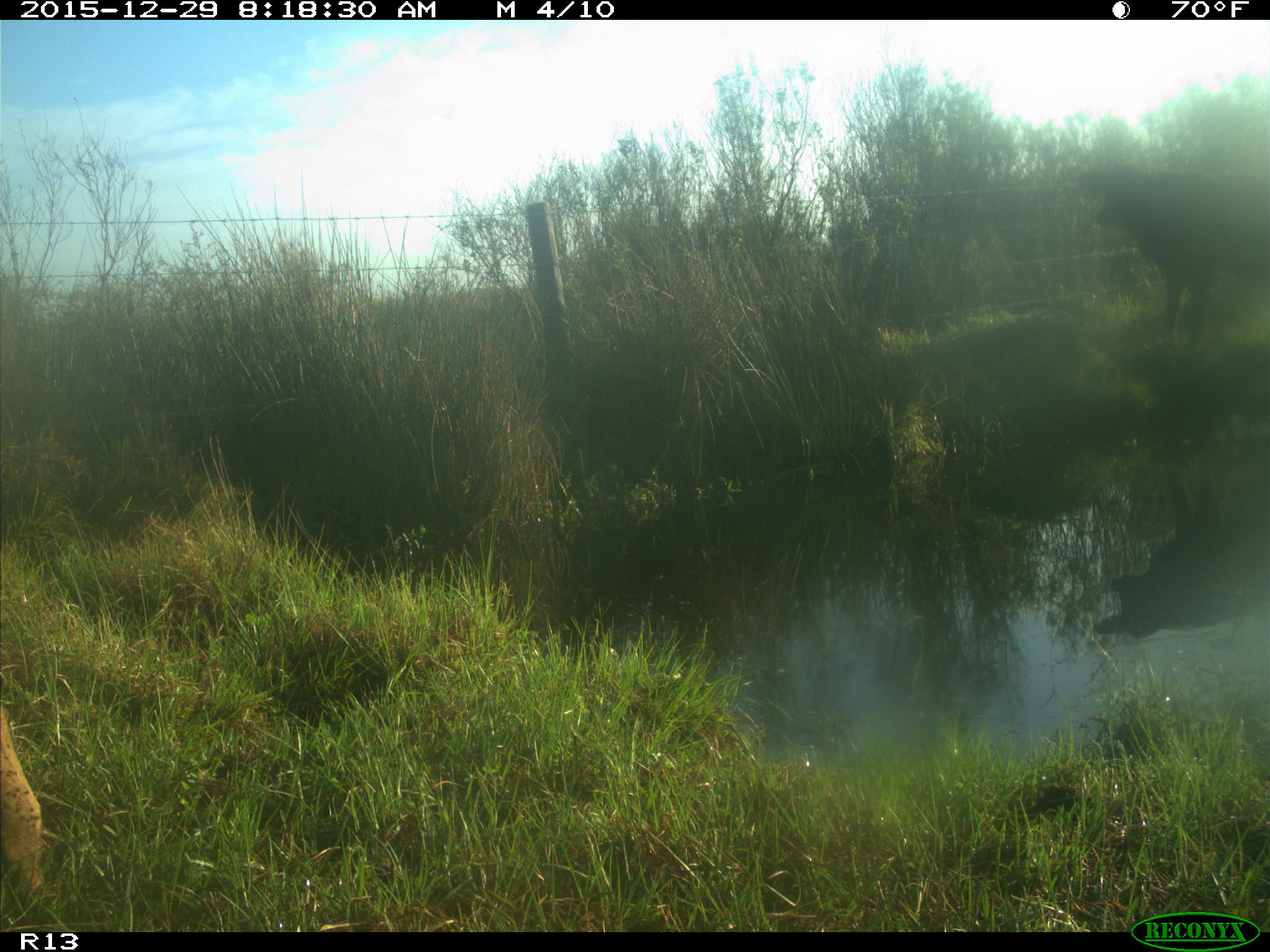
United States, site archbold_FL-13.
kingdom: Animalia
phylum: Chordata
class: Mammalia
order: Artiodactyla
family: Bovidae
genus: Bos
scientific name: Bos taurus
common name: domestic cow